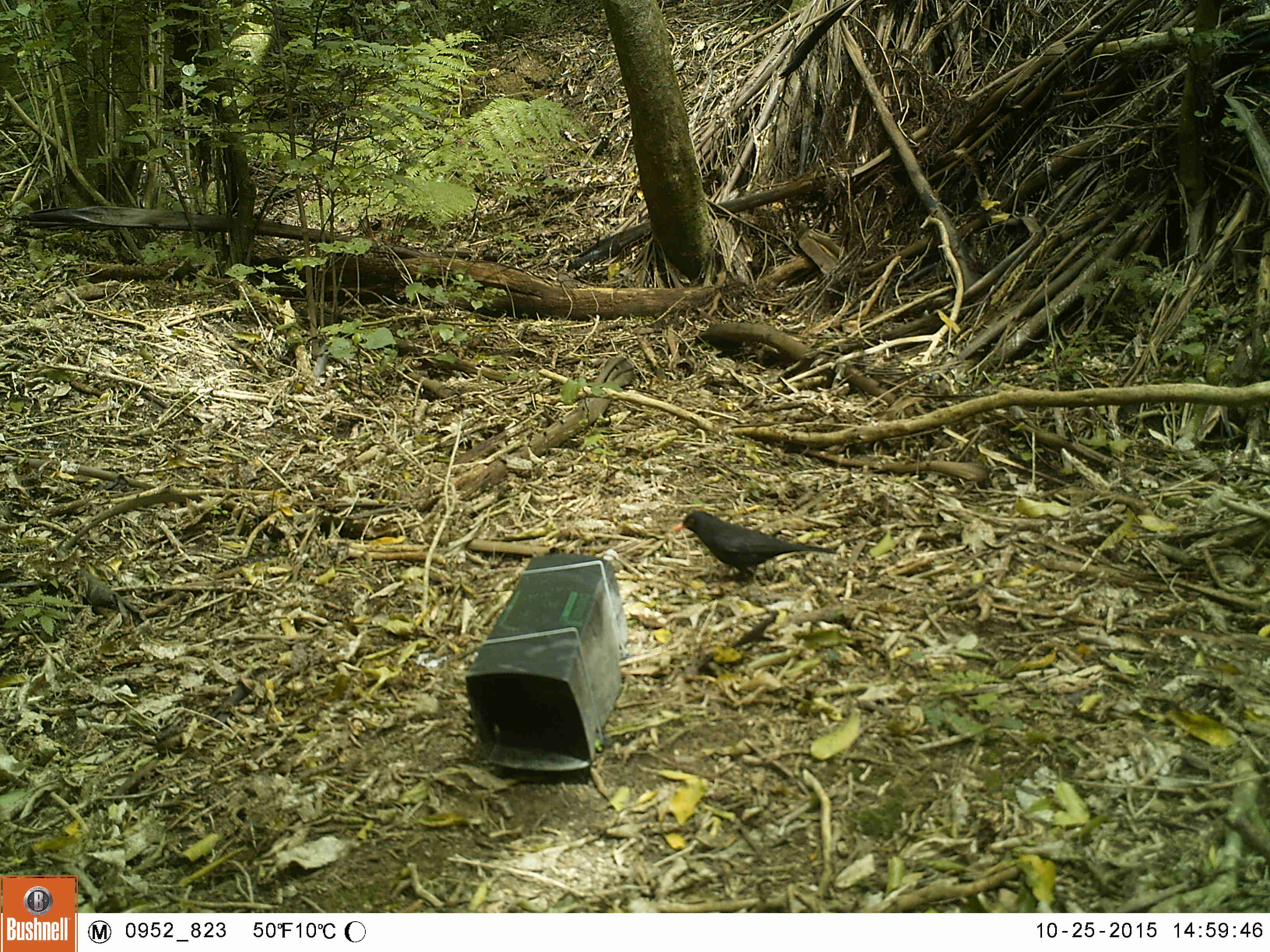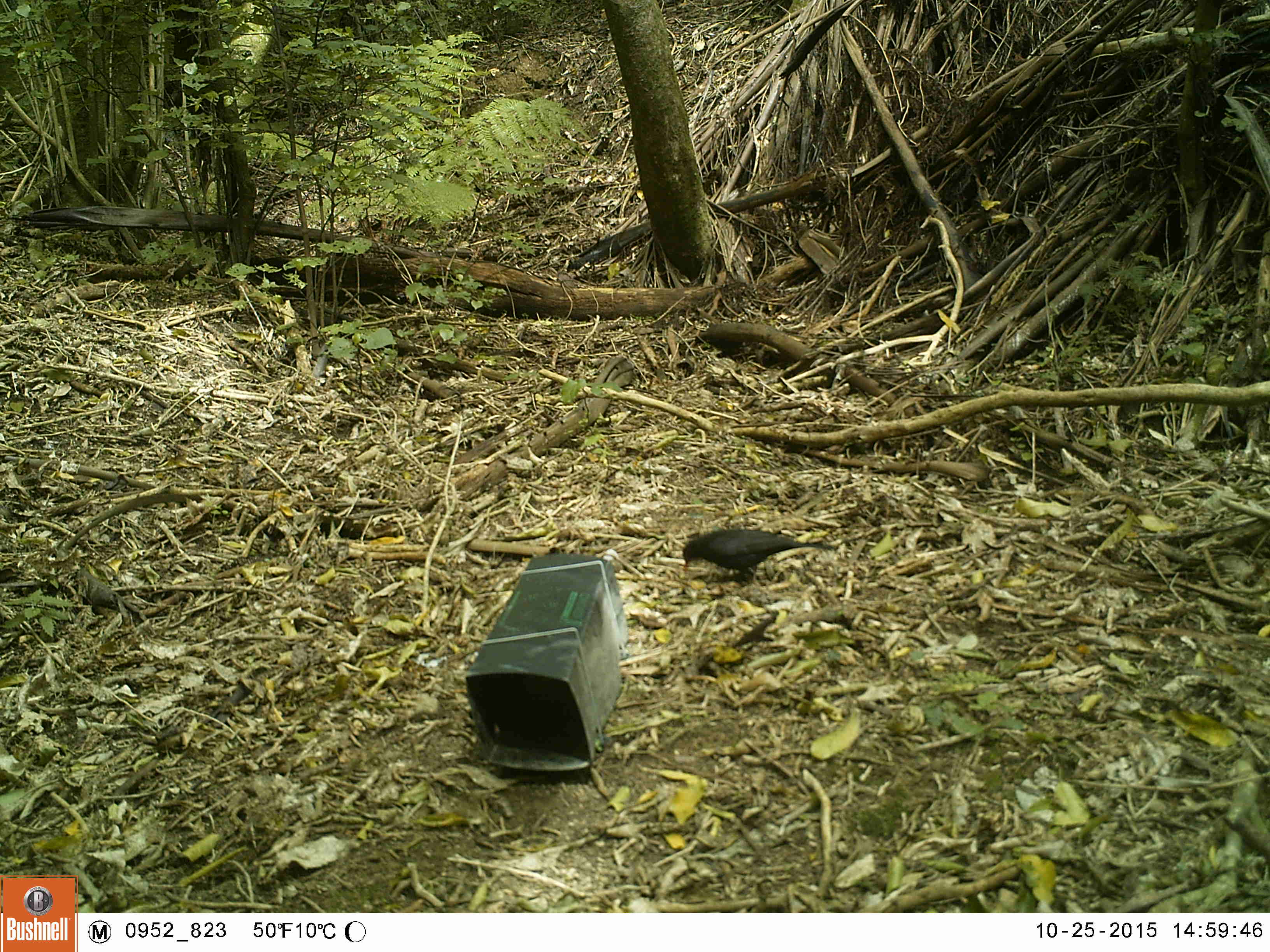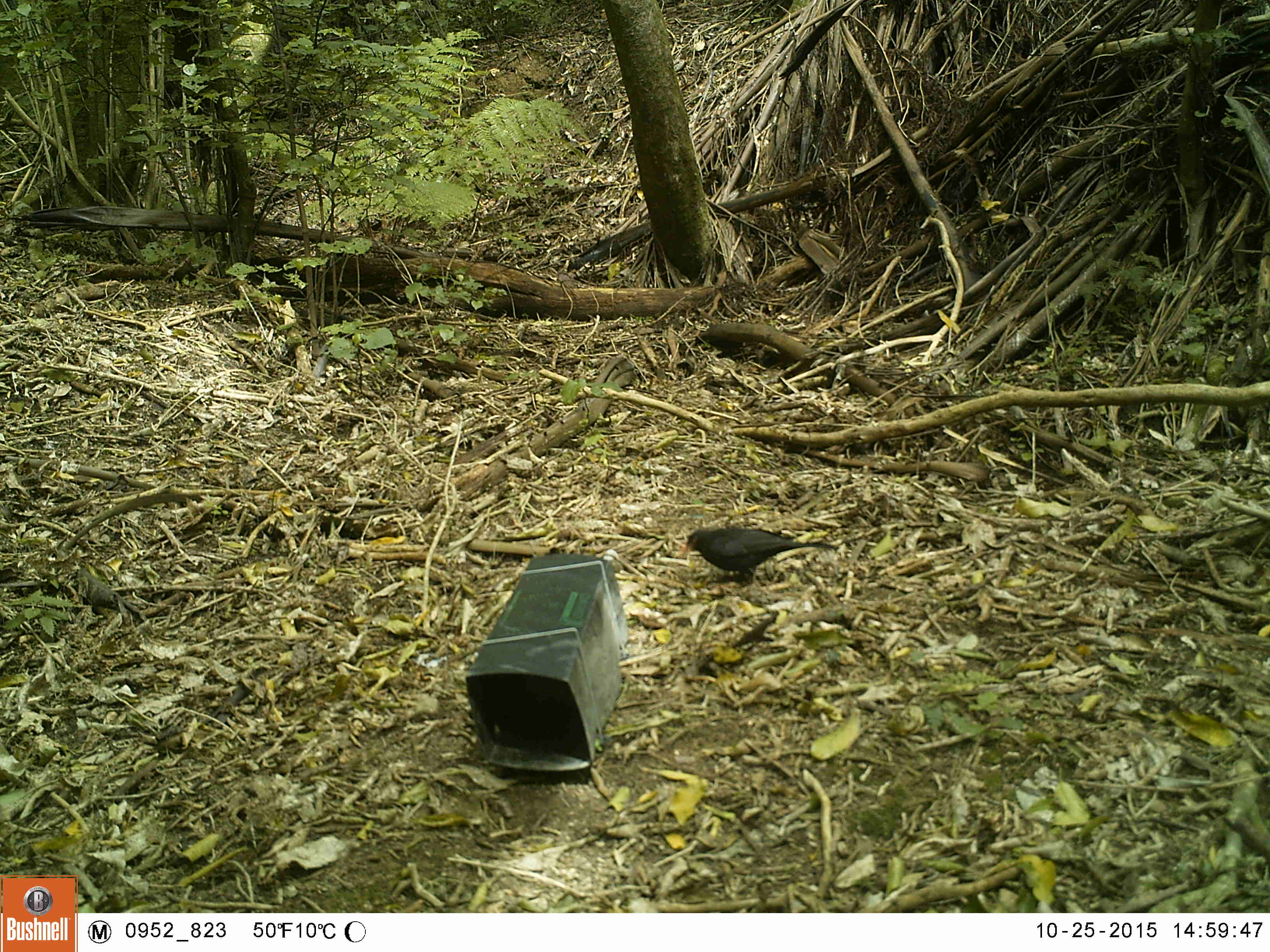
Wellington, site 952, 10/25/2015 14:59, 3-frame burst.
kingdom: Animalia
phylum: Chordata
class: Aves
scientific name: Aves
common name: bird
Bird (Aves).